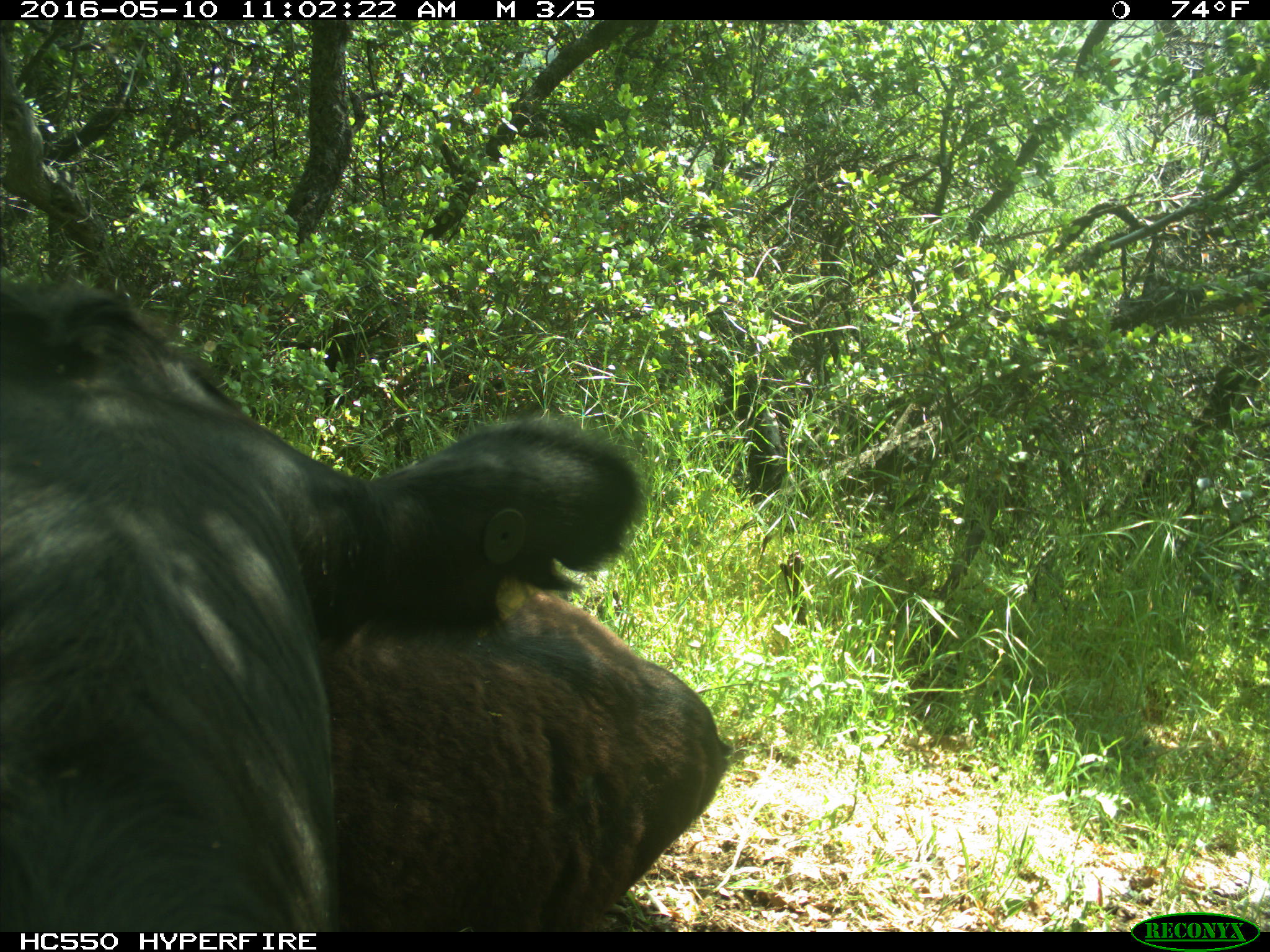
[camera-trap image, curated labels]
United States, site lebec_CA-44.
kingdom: Animalia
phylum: Chordata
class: Mammalia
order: Artiodactyla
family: Bovidae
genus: Bos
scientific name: Bos taurus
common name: domestic cow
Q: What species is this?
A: Bos taurus (domestic cow).